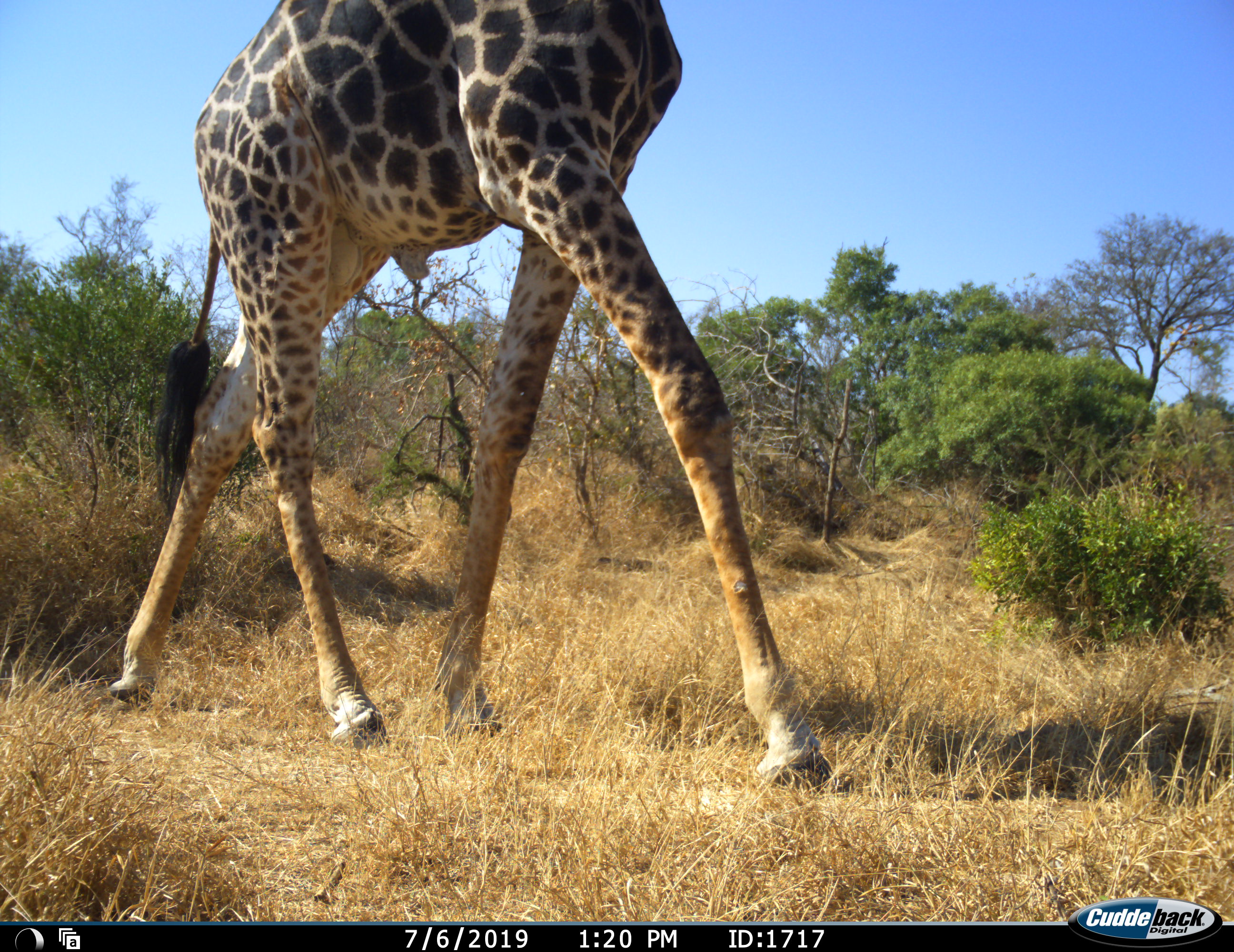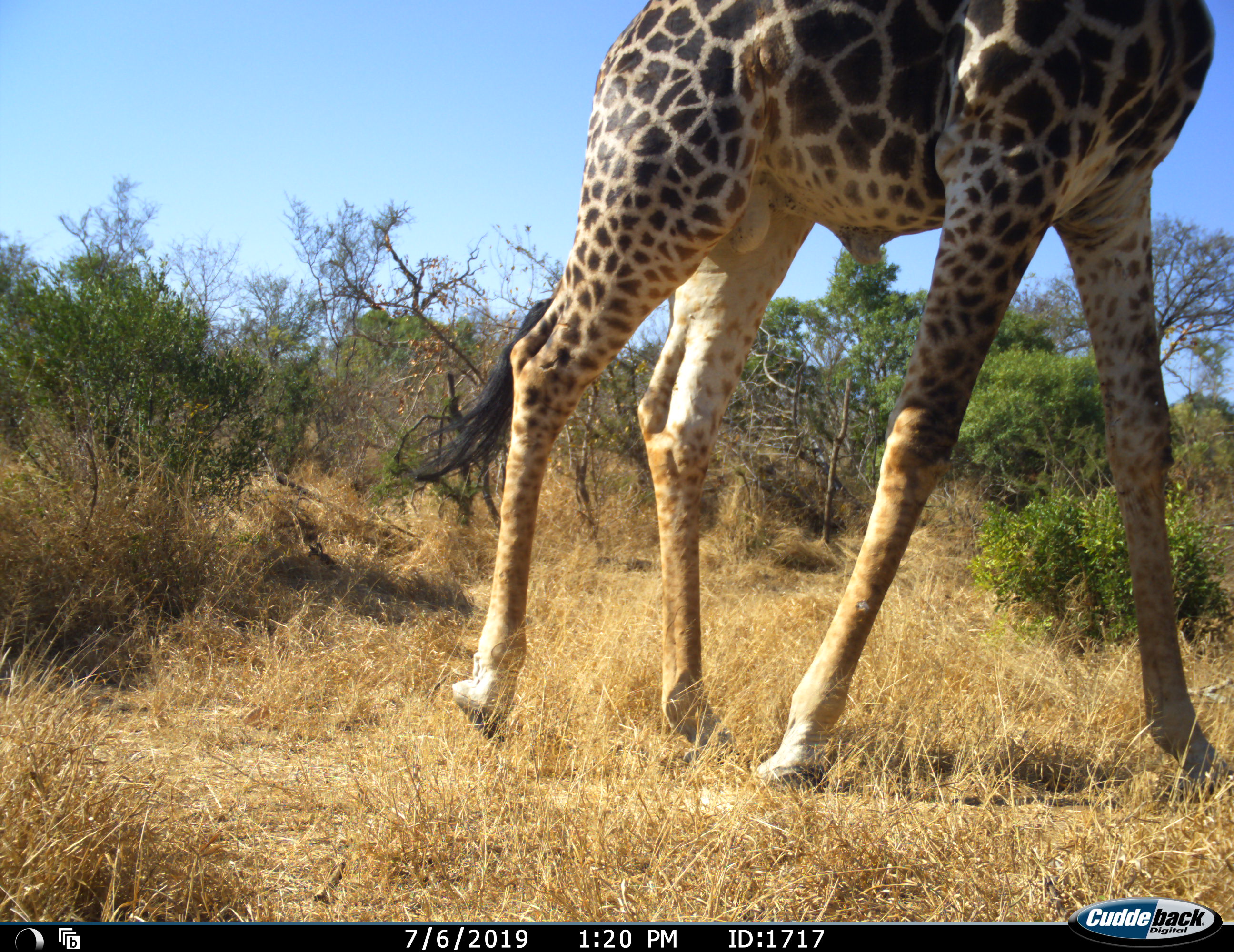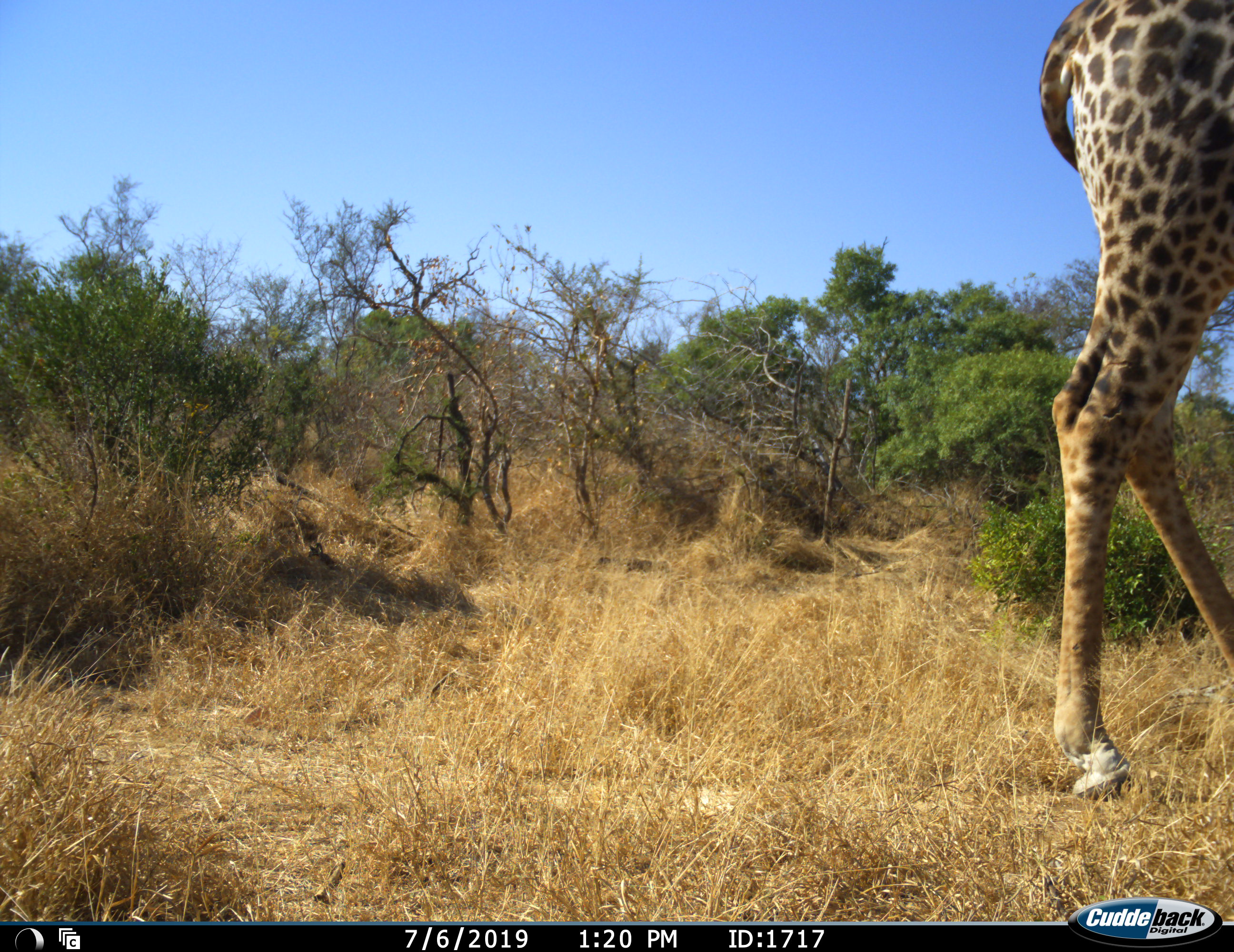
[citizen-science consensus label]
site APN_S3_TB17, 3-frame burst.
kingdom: Animalia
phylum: Chordata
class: Mammalia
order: Artiodactyla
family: Giraffidae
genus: Giraffa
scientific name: Giraffa camelopardalis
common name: giraffe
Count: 1.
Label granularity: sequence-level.